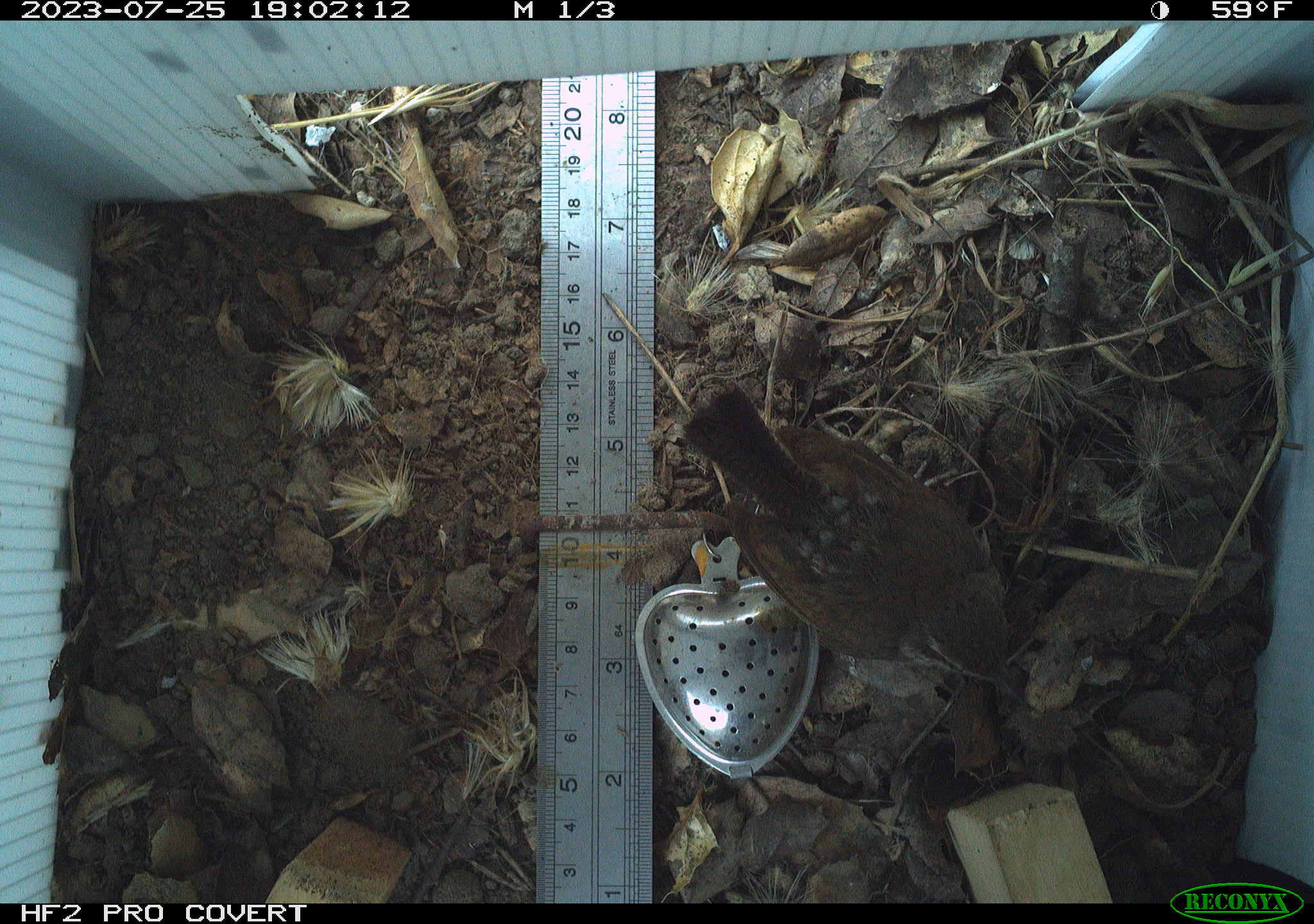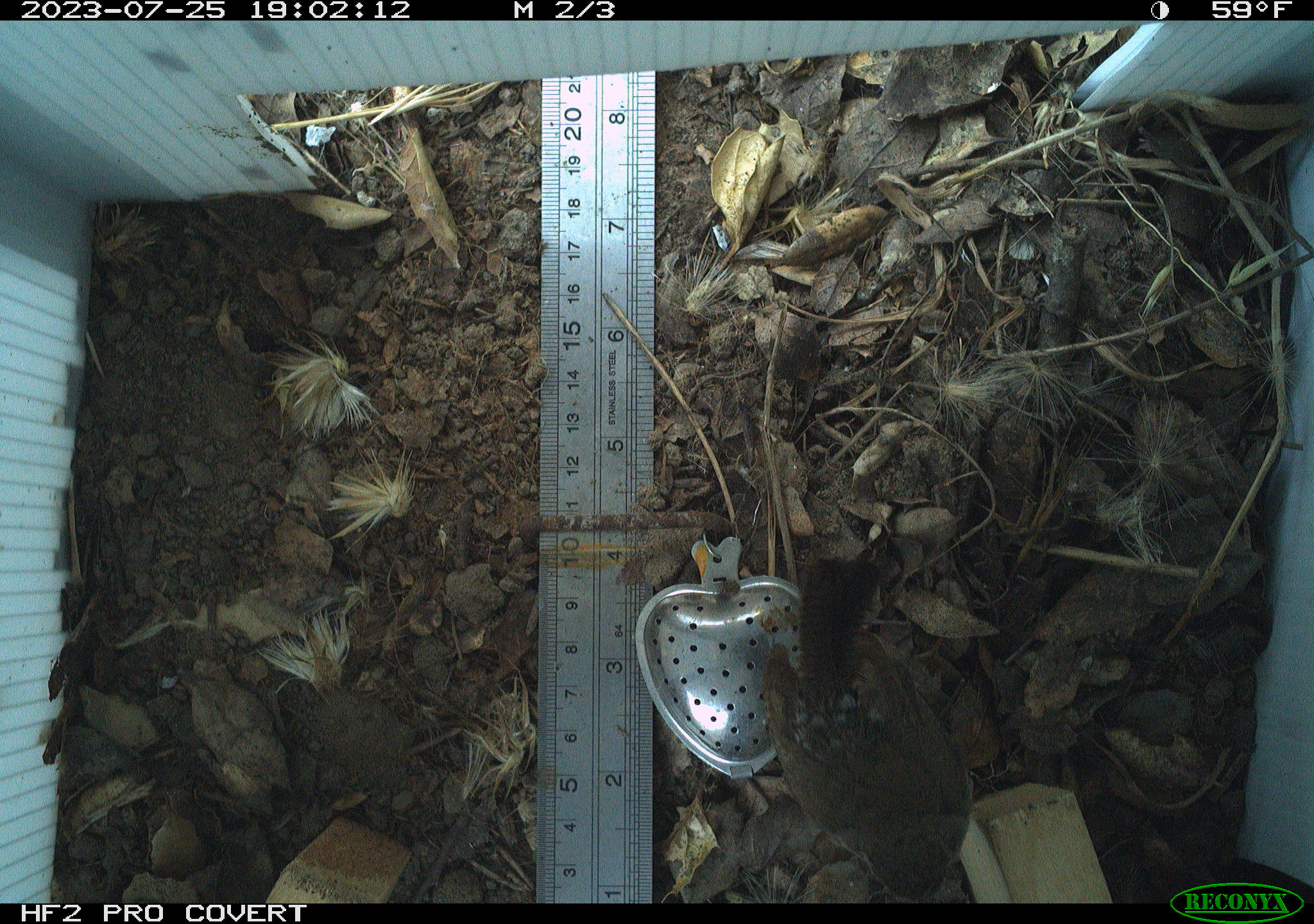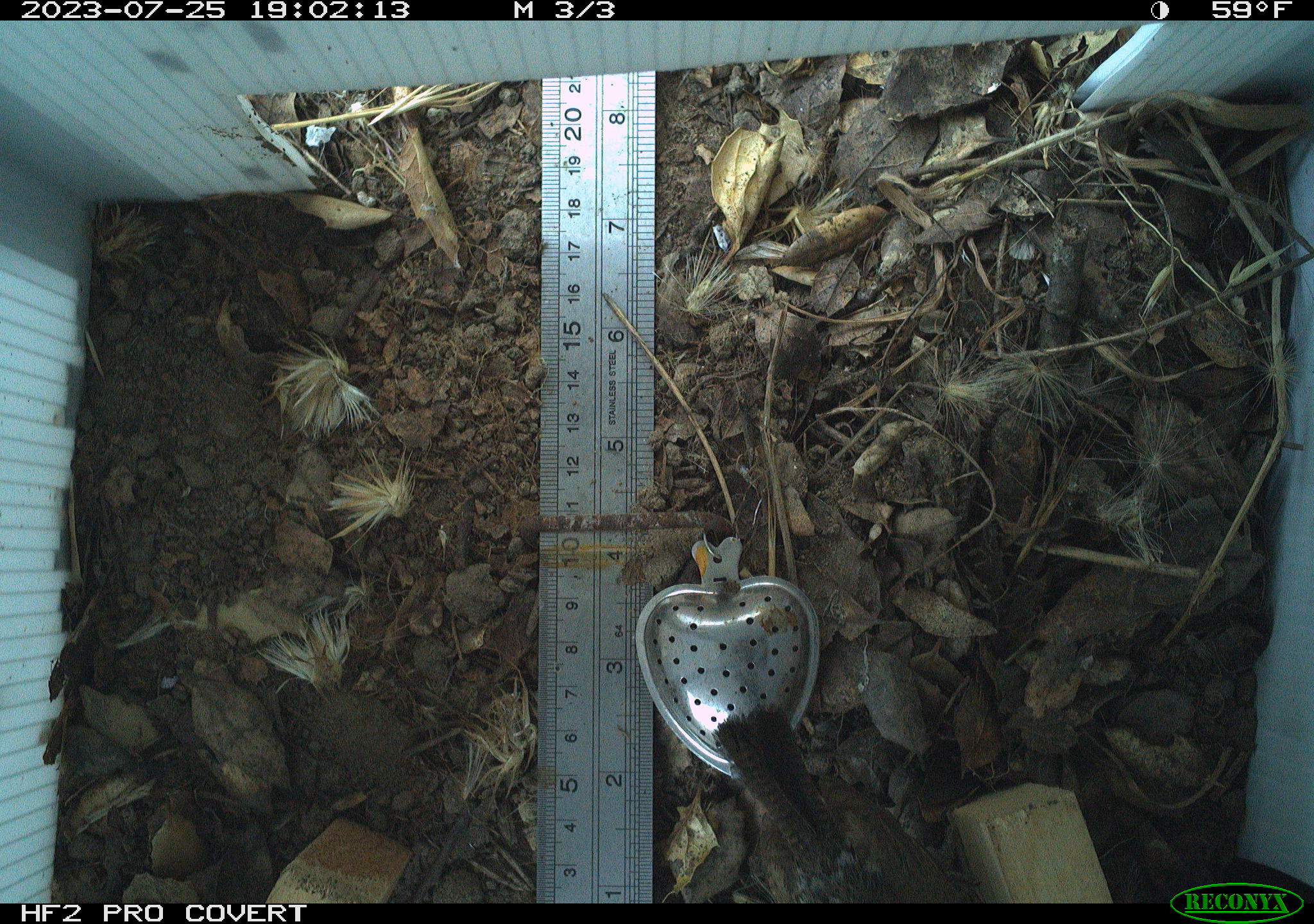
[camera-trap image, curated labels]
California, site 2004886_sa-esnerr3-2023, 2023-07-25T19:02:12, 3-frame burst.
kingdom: Animalia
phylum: Chordata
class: Aves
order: Passeriformes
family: Troglodytidae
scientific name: Troglodytidae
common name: wren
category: troglodytidae family